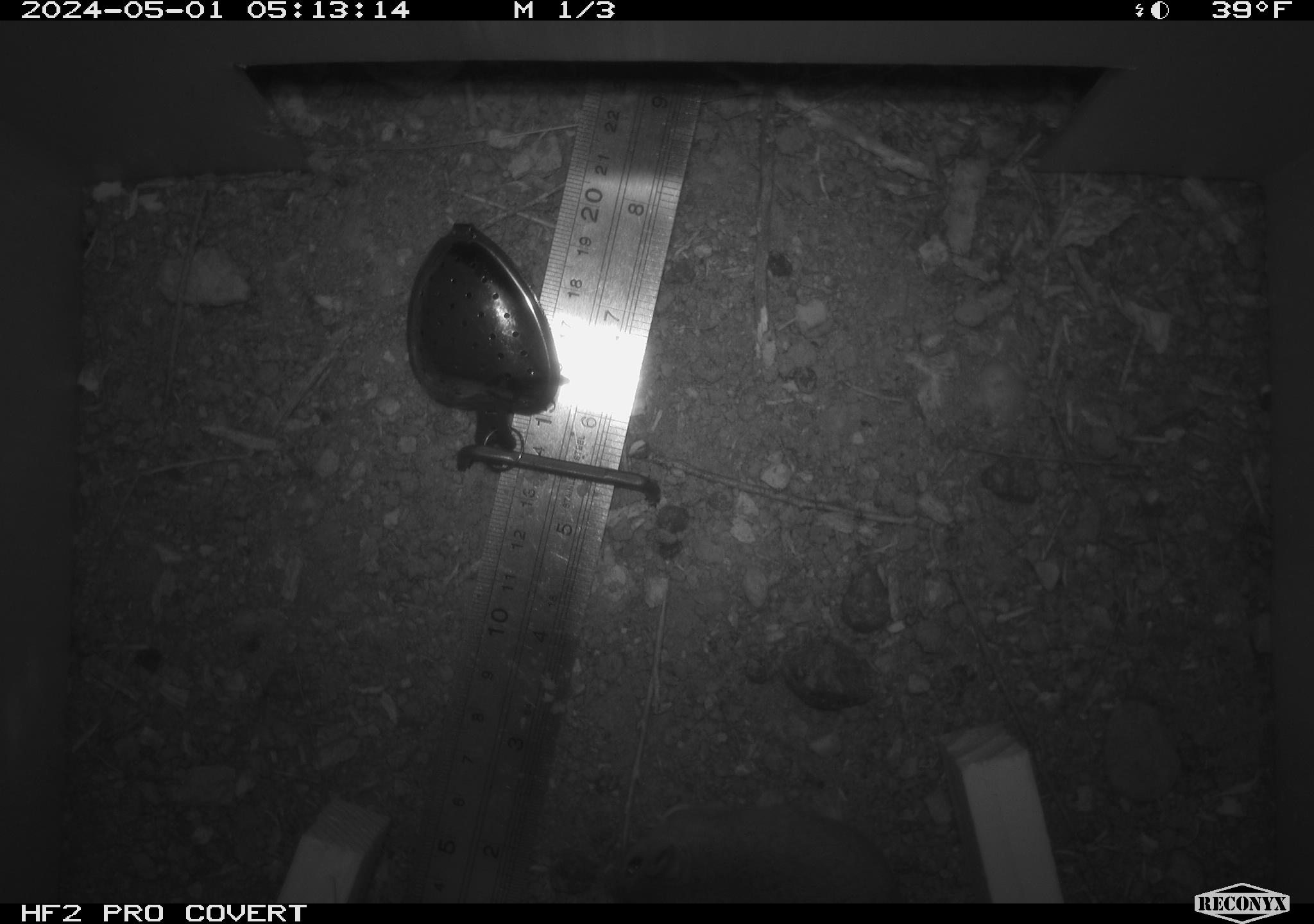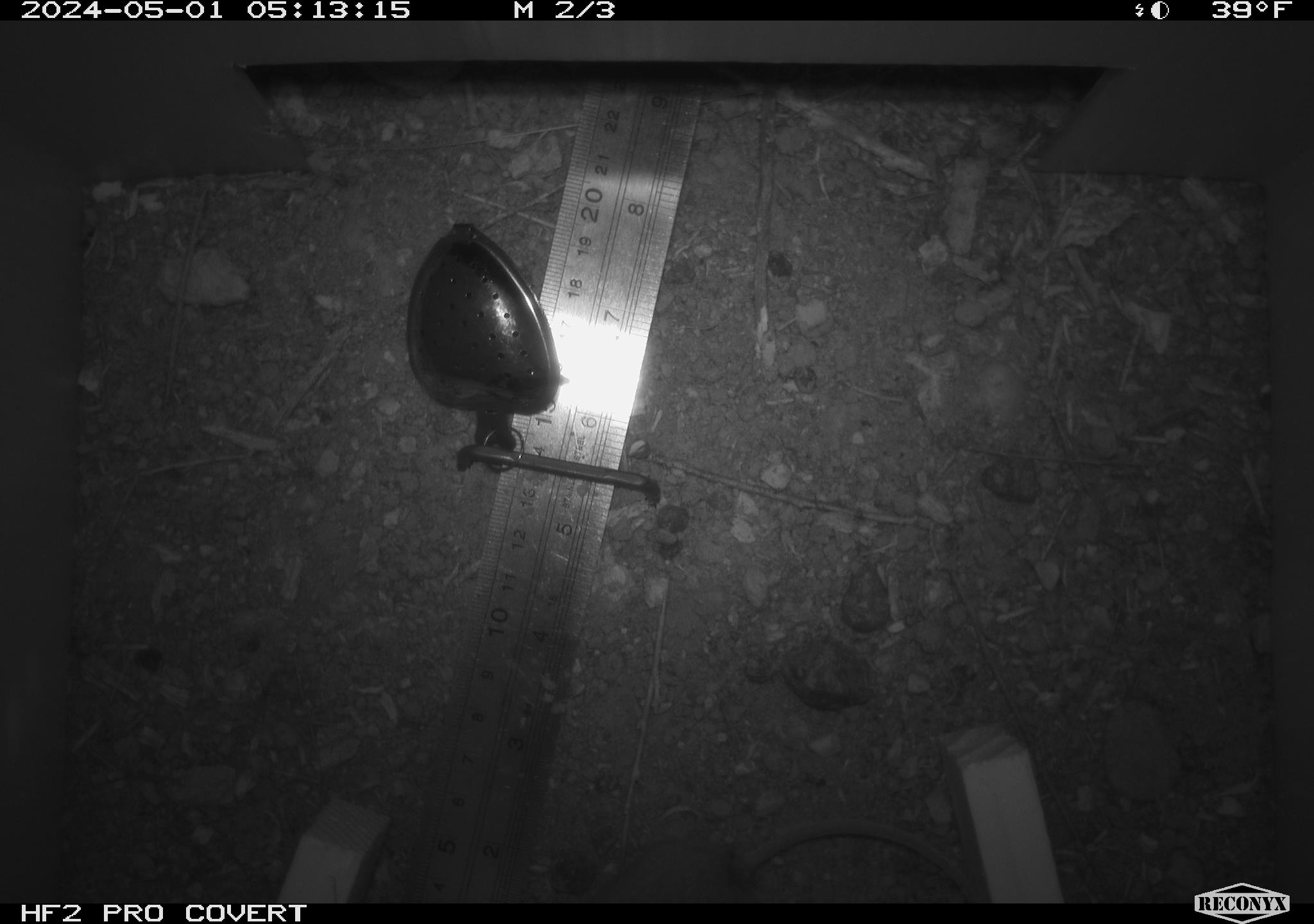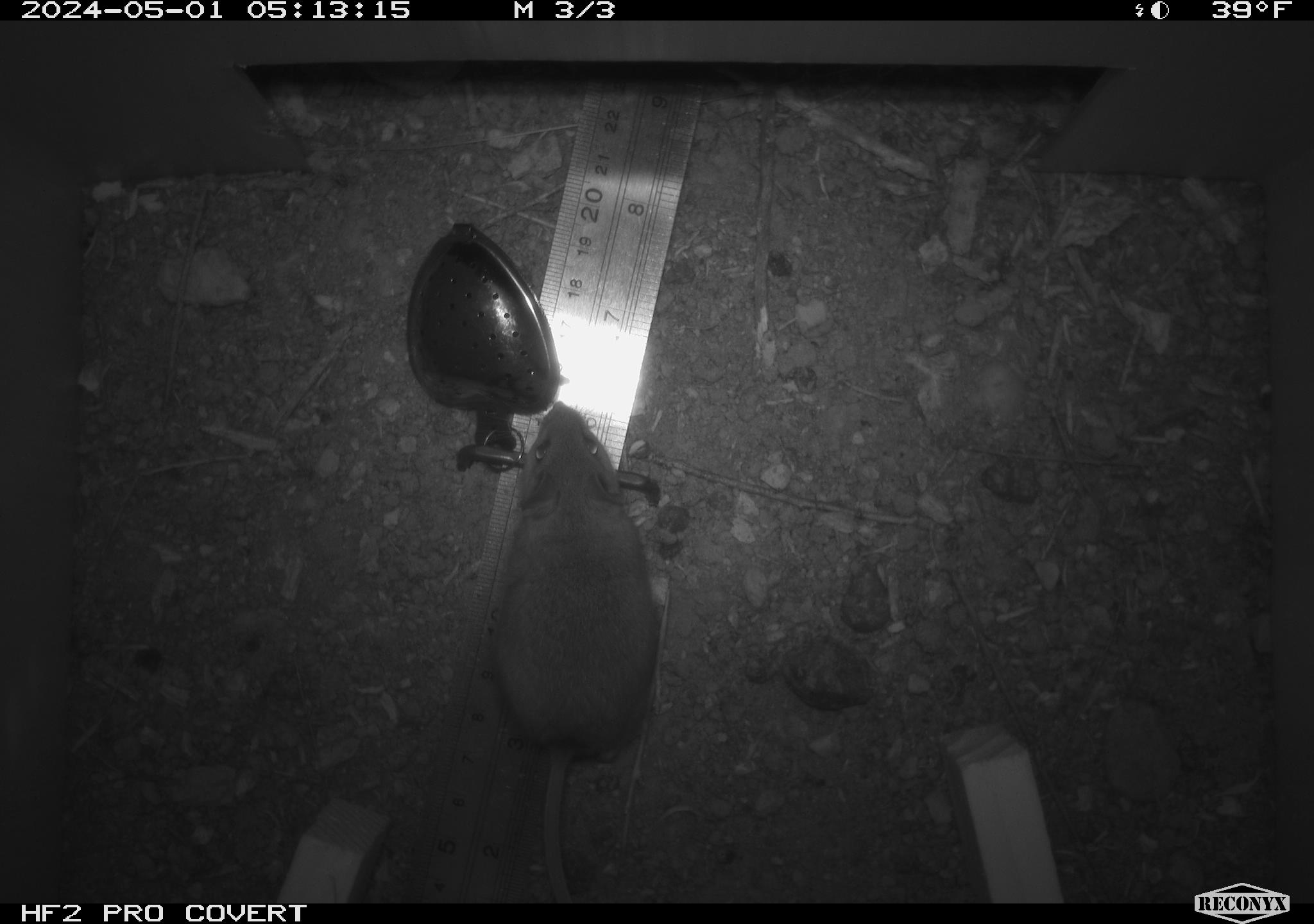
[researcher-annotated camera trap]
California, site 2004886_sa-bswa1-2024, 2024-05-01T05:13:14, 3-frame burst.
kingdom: Animalia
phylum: Chordata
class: Mammalia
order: Rodentia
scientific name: Rodentia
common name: mouse species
Mouse species (Rodentia).